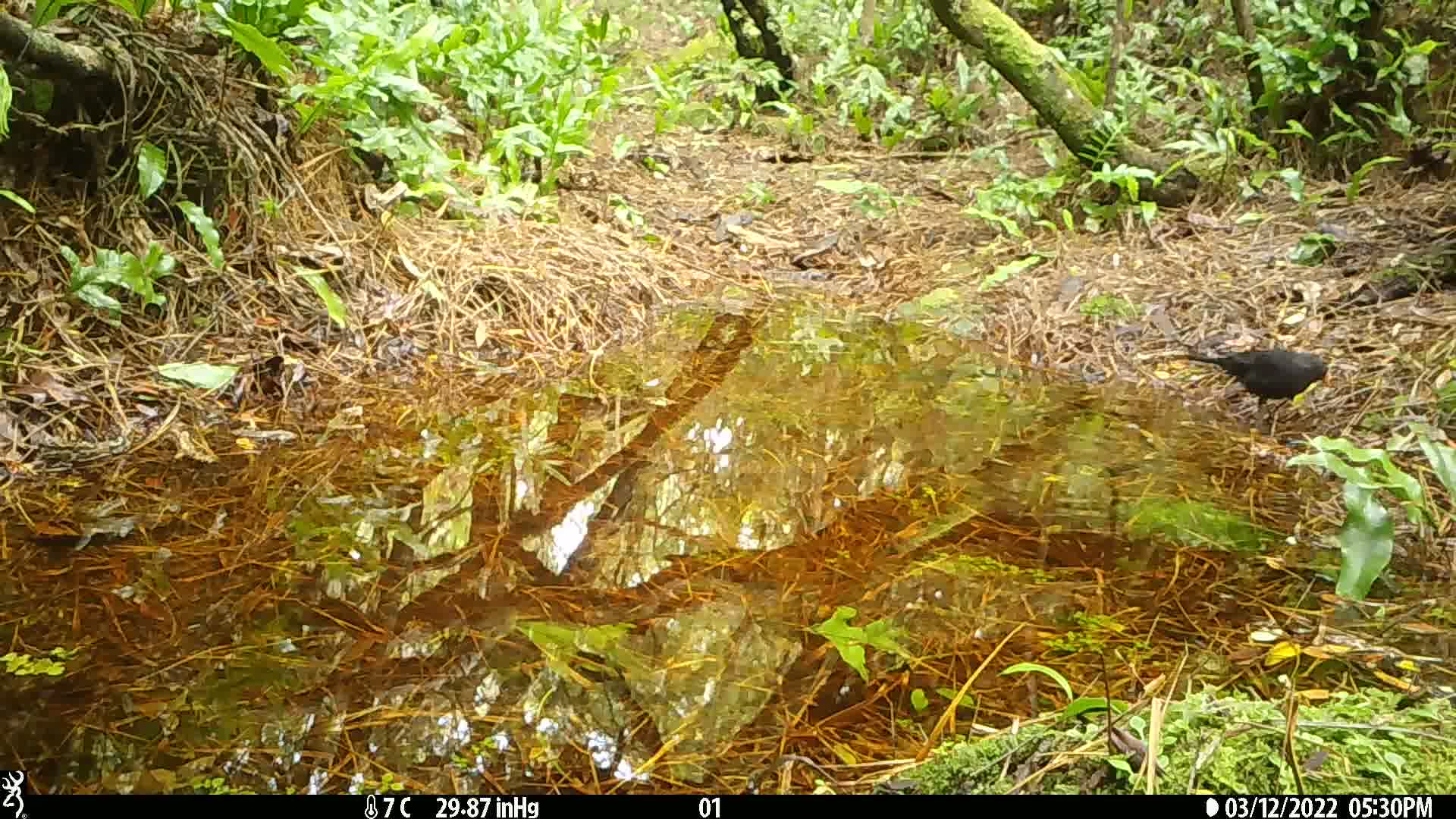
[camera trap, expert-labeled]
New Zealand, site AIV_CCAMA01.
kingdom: Animalia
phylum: Chordata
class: Aves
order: Passeriformes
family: Turdidae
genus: Turdus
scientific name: Turdus merula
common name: eurasian blackbird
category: blackbird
Blackbird (eurasian blackbird) (Turdus merula).